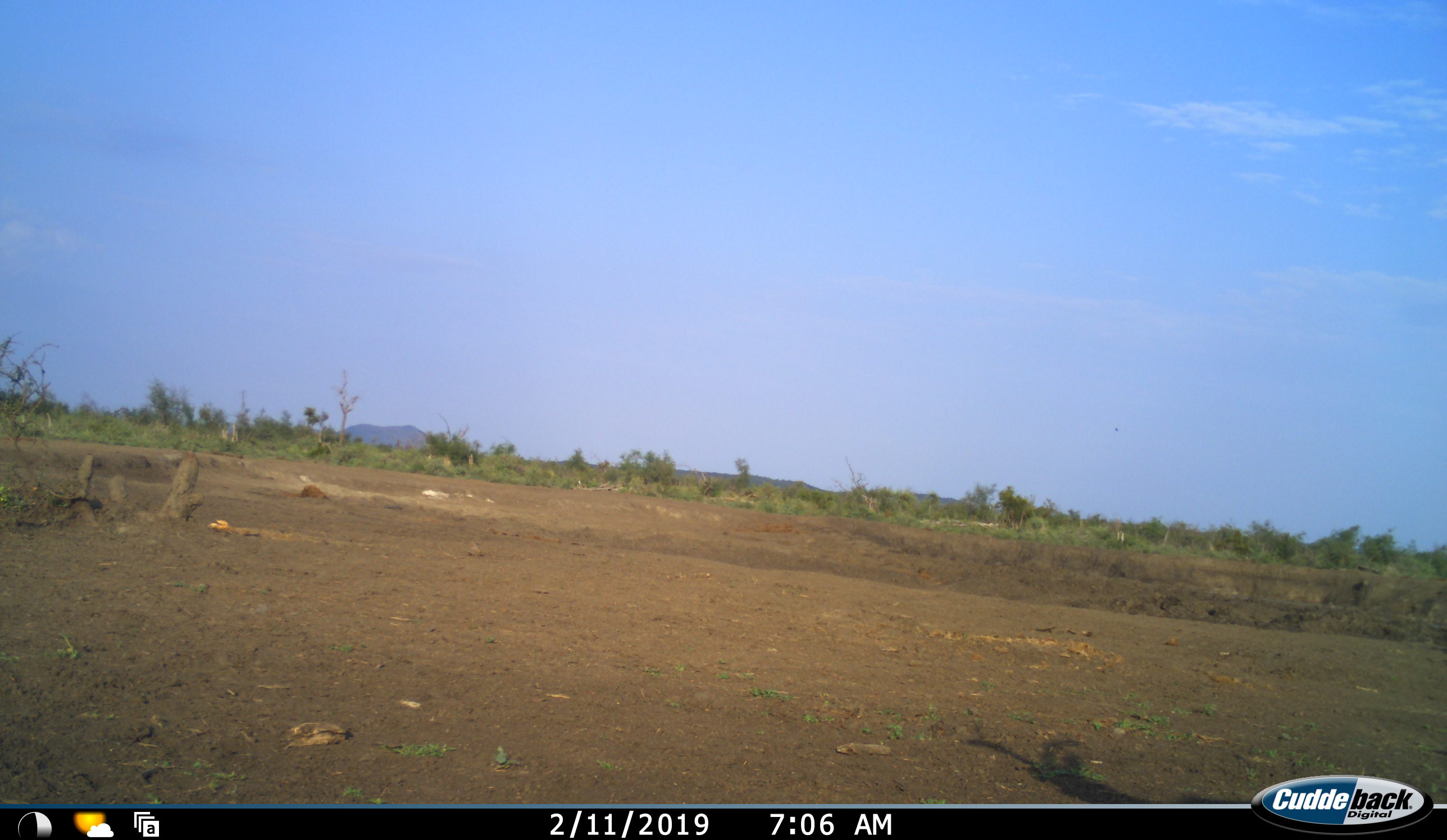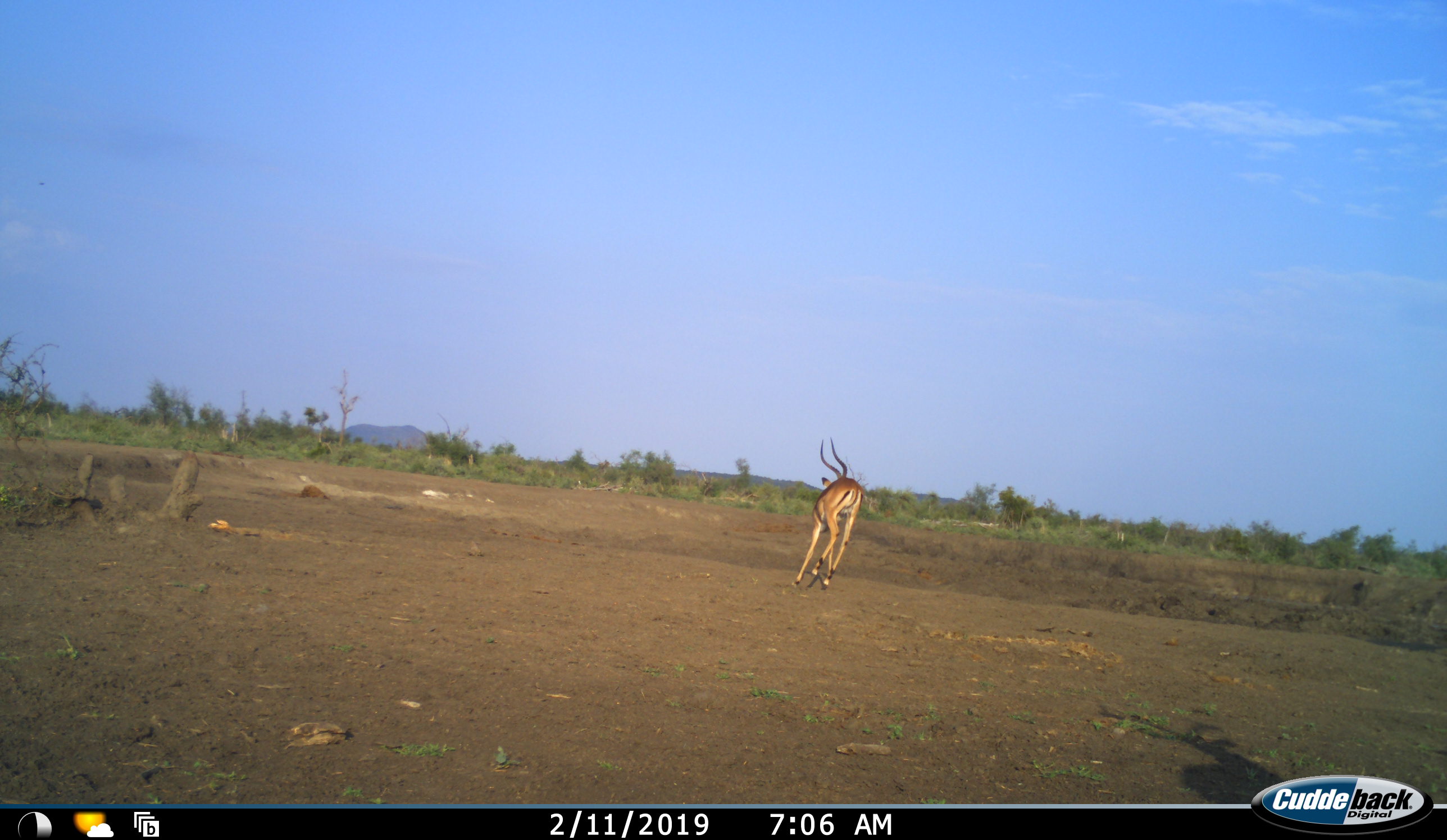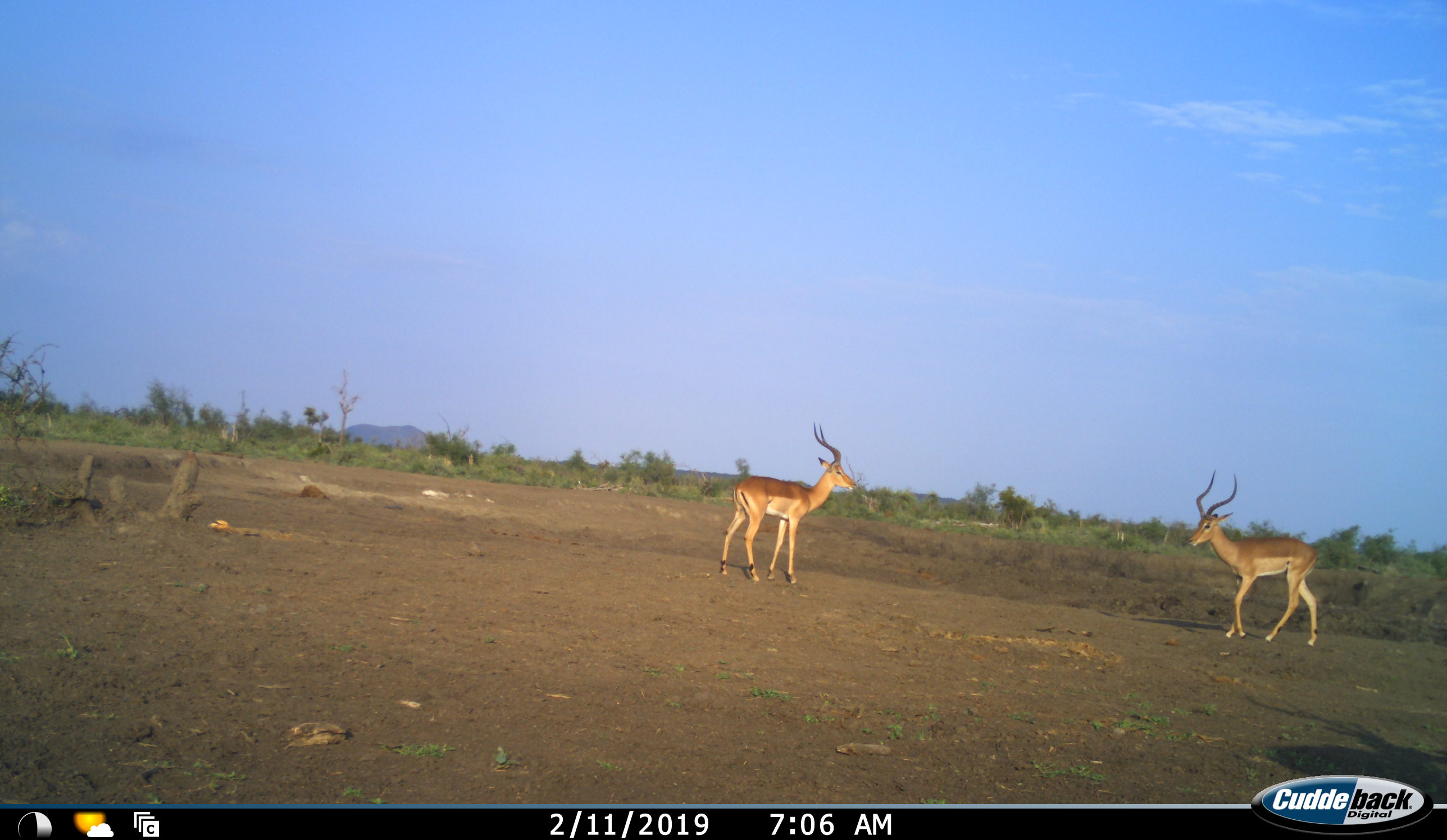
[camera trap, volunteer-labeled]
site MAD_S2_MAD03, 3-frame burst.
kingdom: Animalia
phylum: Chordata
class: Mammalia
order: Artiodactyla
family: Bovidae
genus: Aepyceros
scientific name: Aepyceros melampus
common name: impala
Impala (Aepyceros melampus), count 2. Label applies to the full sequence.